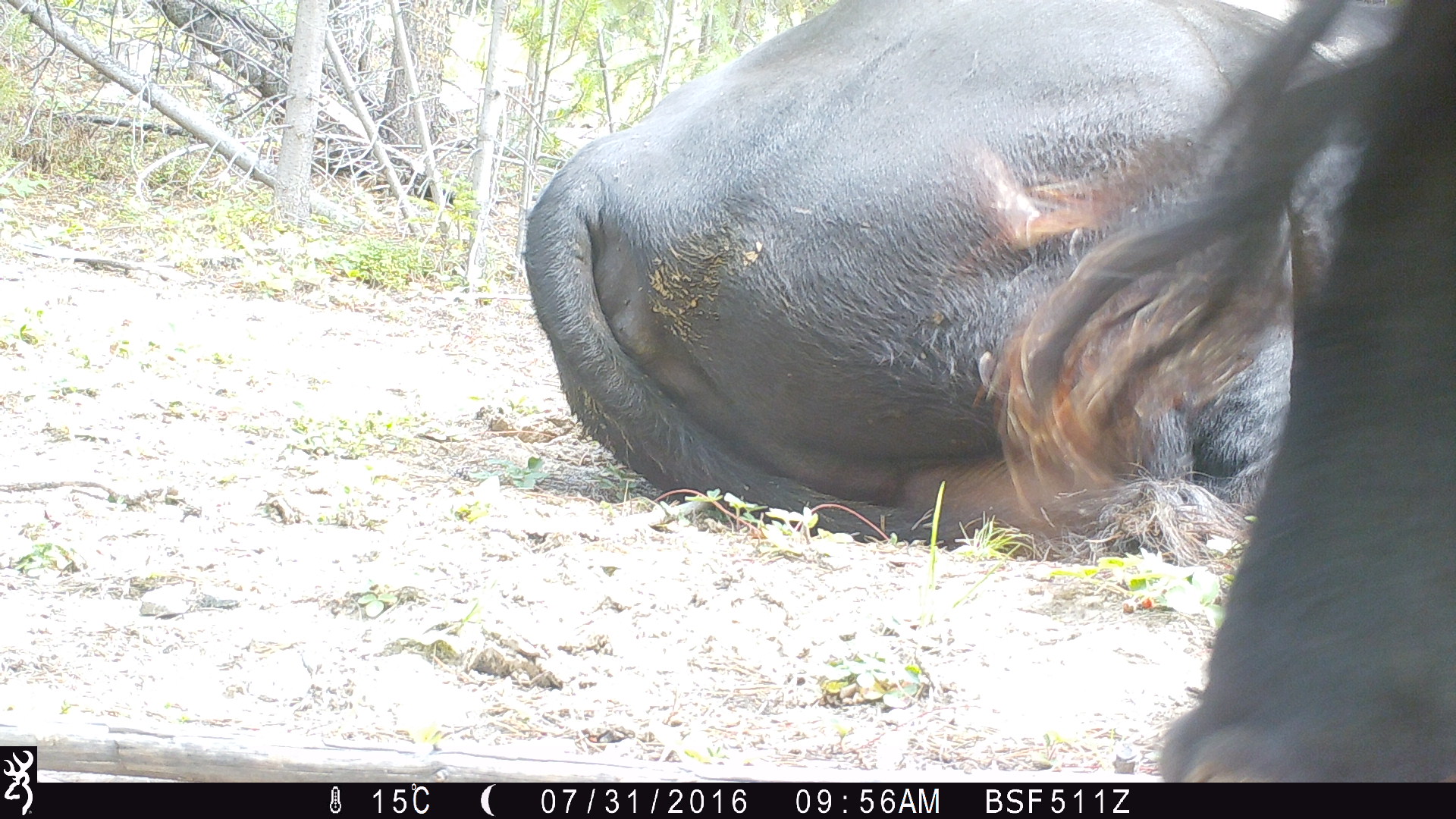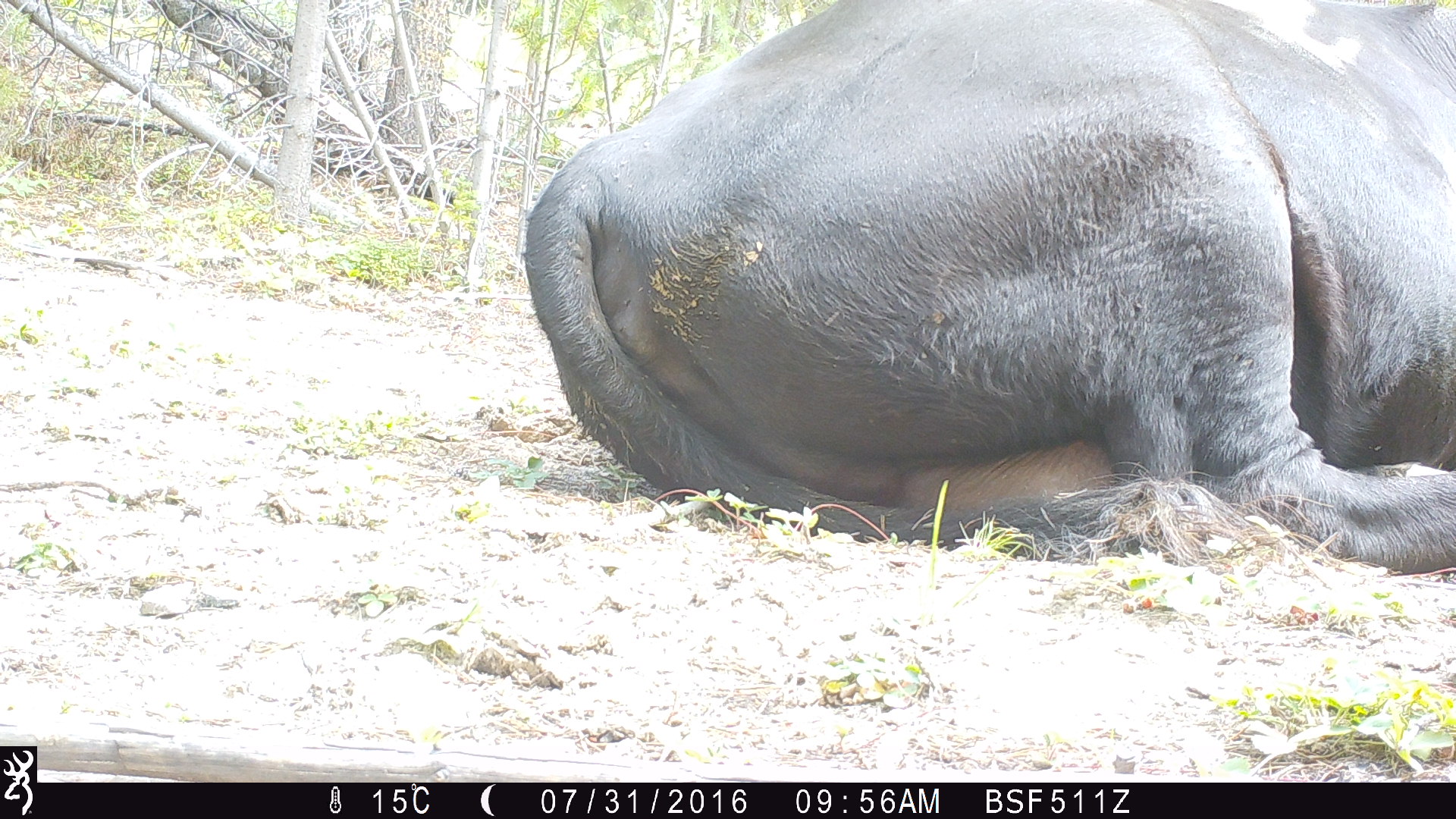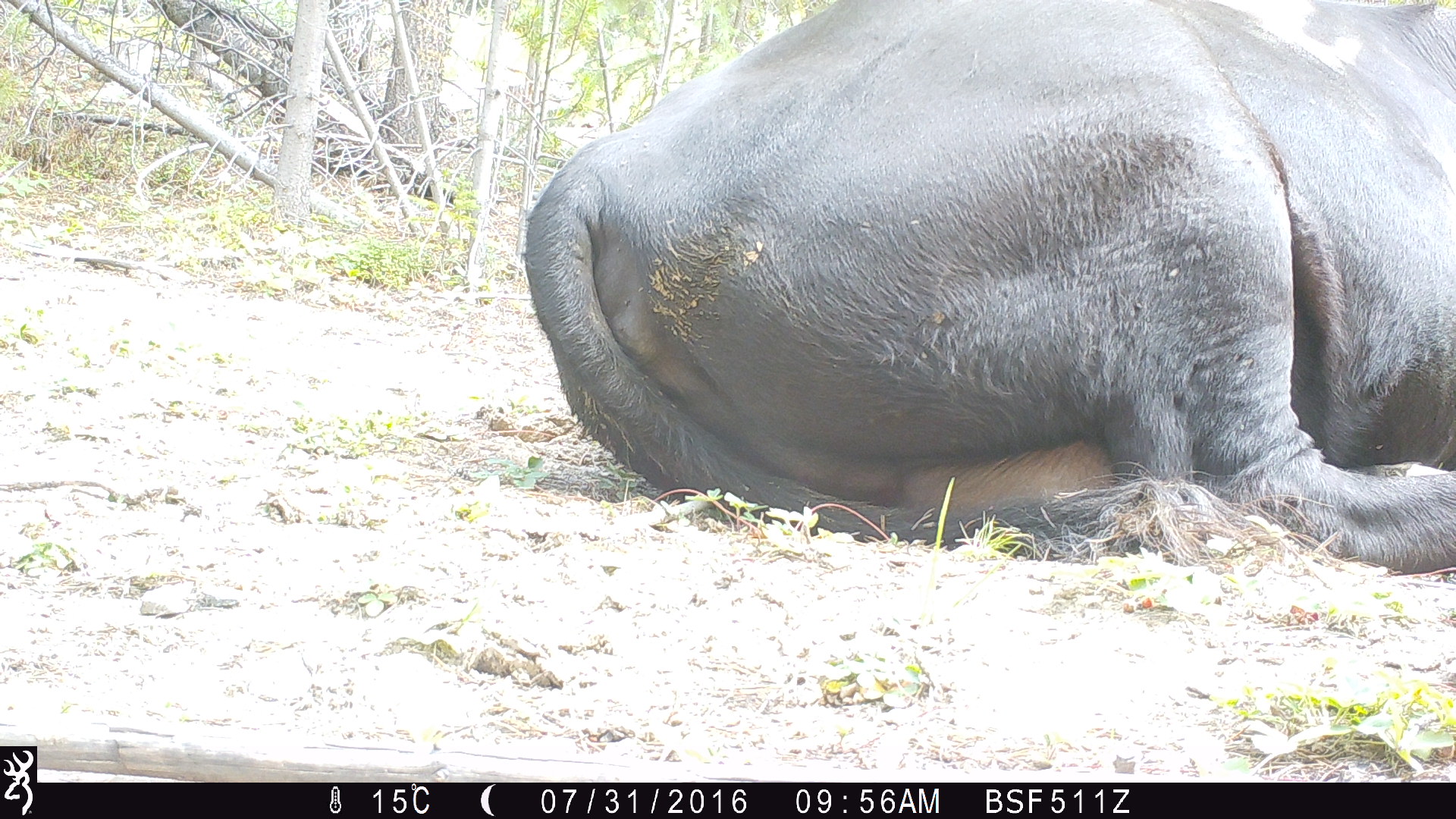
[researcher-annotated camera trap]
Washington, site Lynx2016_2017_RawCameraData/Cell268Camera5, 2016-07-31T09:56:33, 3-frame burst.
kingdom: Animalia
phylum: Chordata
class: Mammalia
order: Artiodactyla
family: Bovidae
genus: Bos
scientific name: Bos taurus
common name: domestic cattle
Domestic cattle (Bos taurus). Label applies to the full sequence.